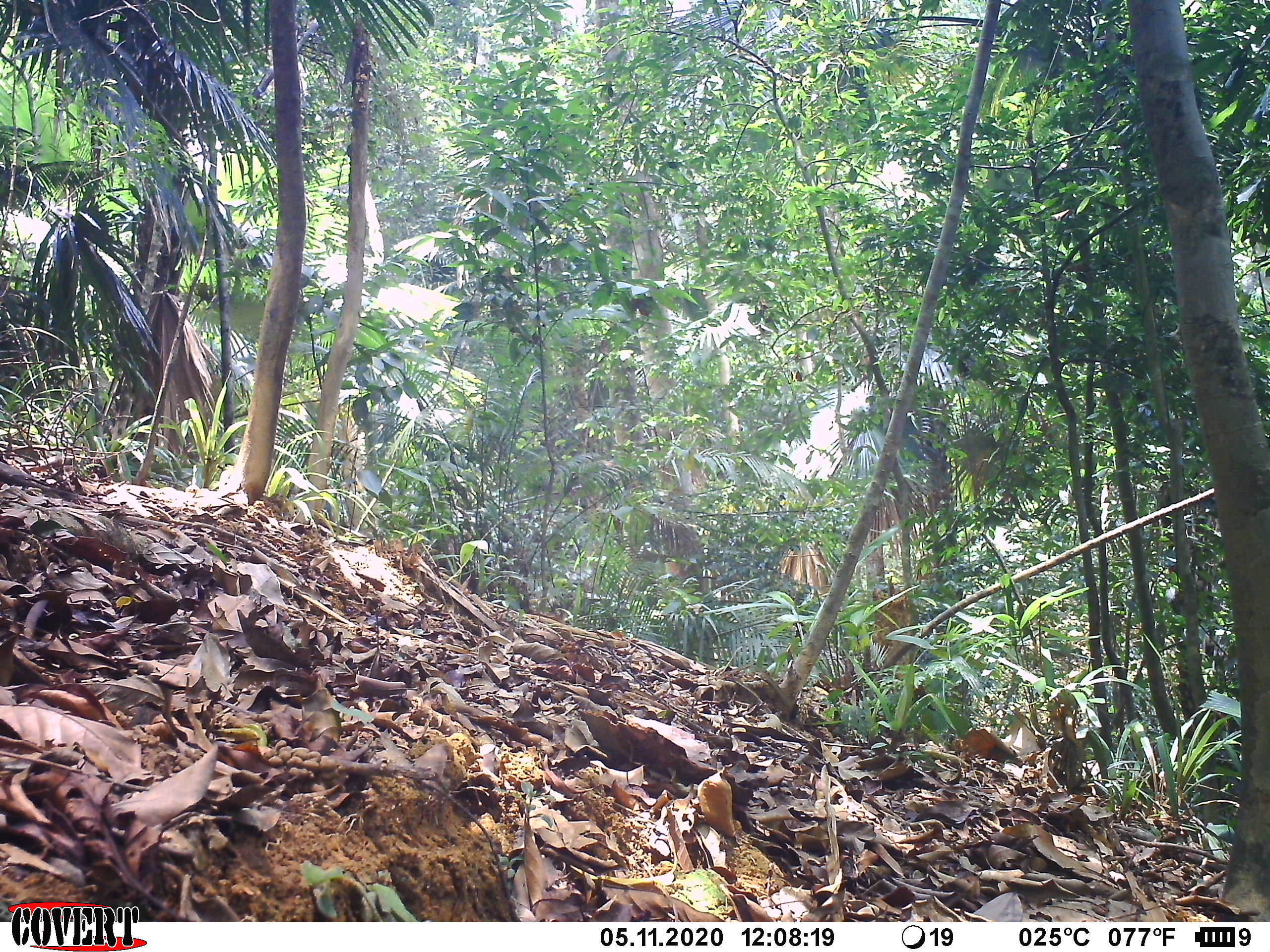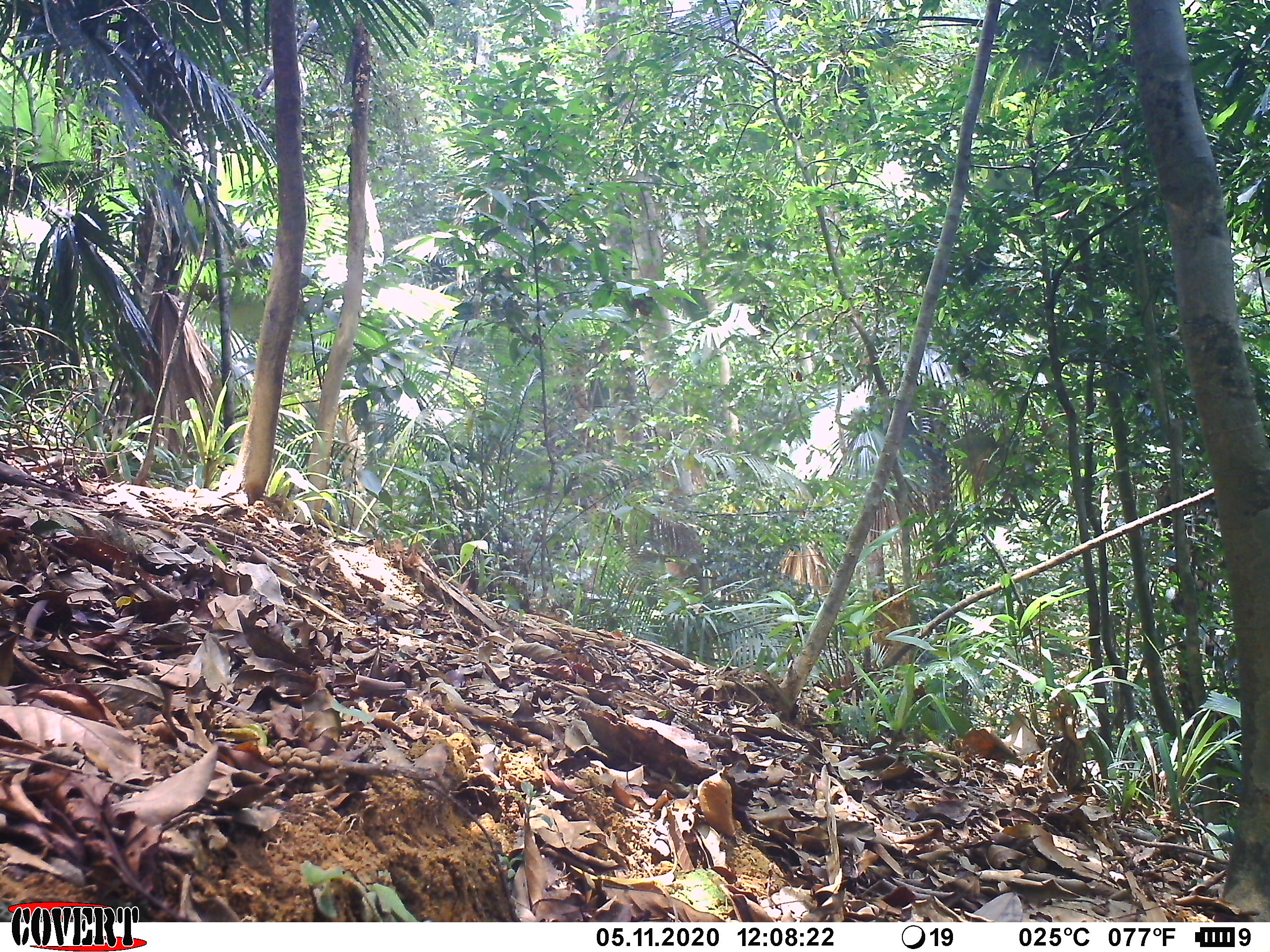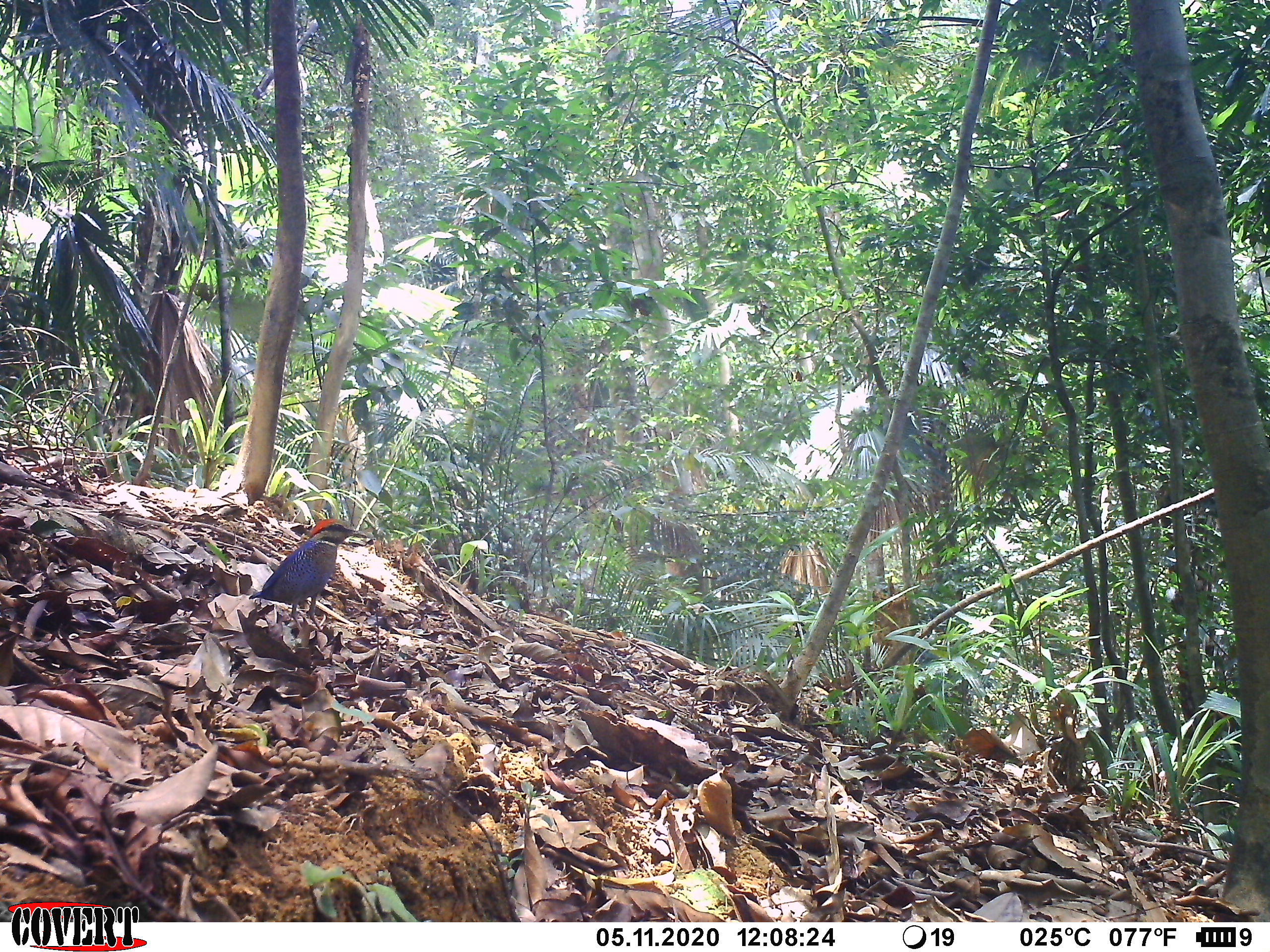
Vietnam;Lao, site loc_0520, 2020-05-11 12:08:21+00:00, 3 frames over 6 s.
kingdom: Animalia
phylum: Chordata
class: Aves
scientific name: Aves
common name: bird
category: unidentified bird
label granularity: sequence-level